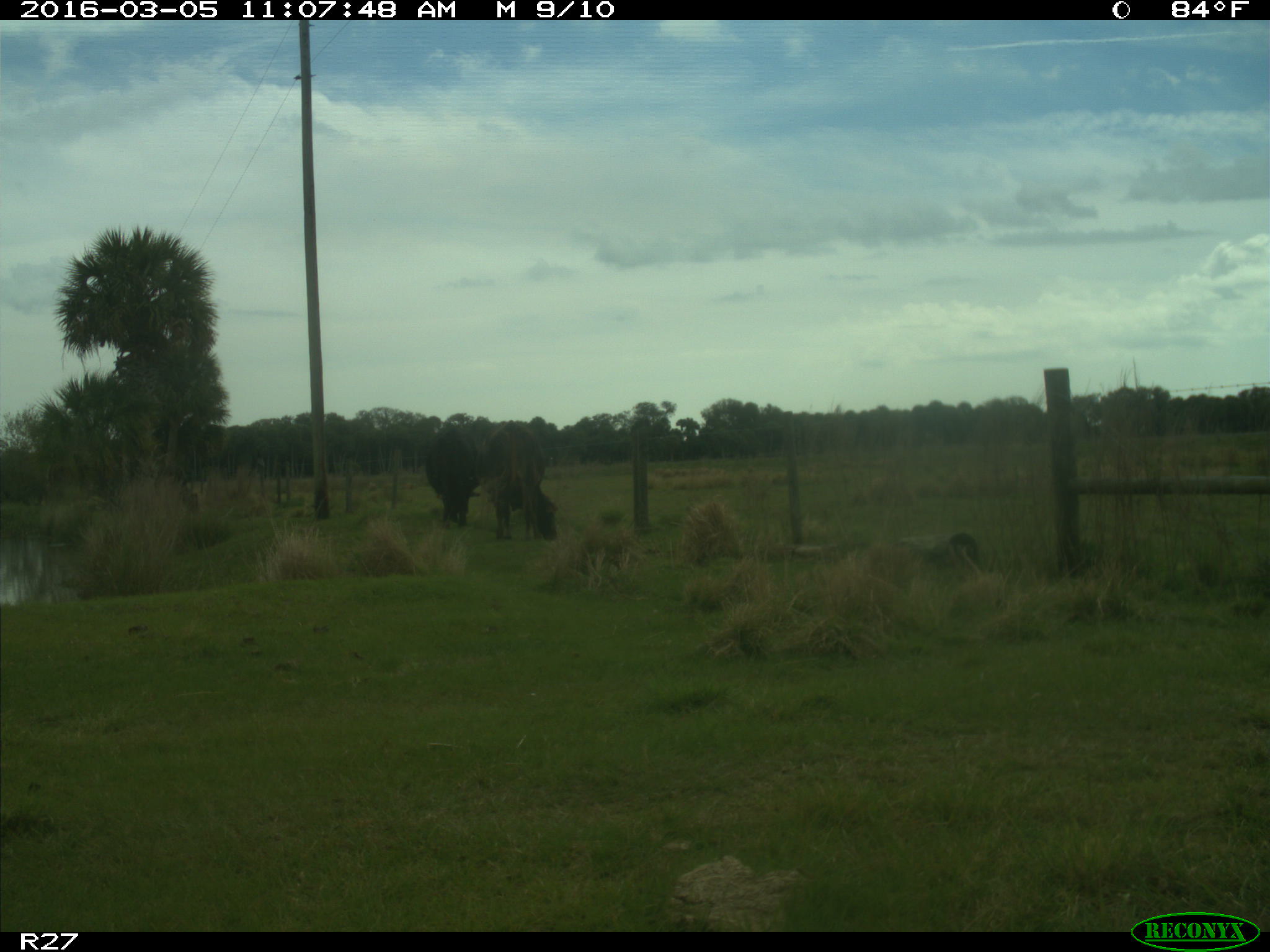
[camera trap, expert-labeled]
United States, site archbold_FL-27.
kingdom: Animalia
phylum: Chordata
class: Mammalia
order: Artiodactyla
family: Bovidae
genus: Bos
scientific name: Bos taurus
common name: domestic cow